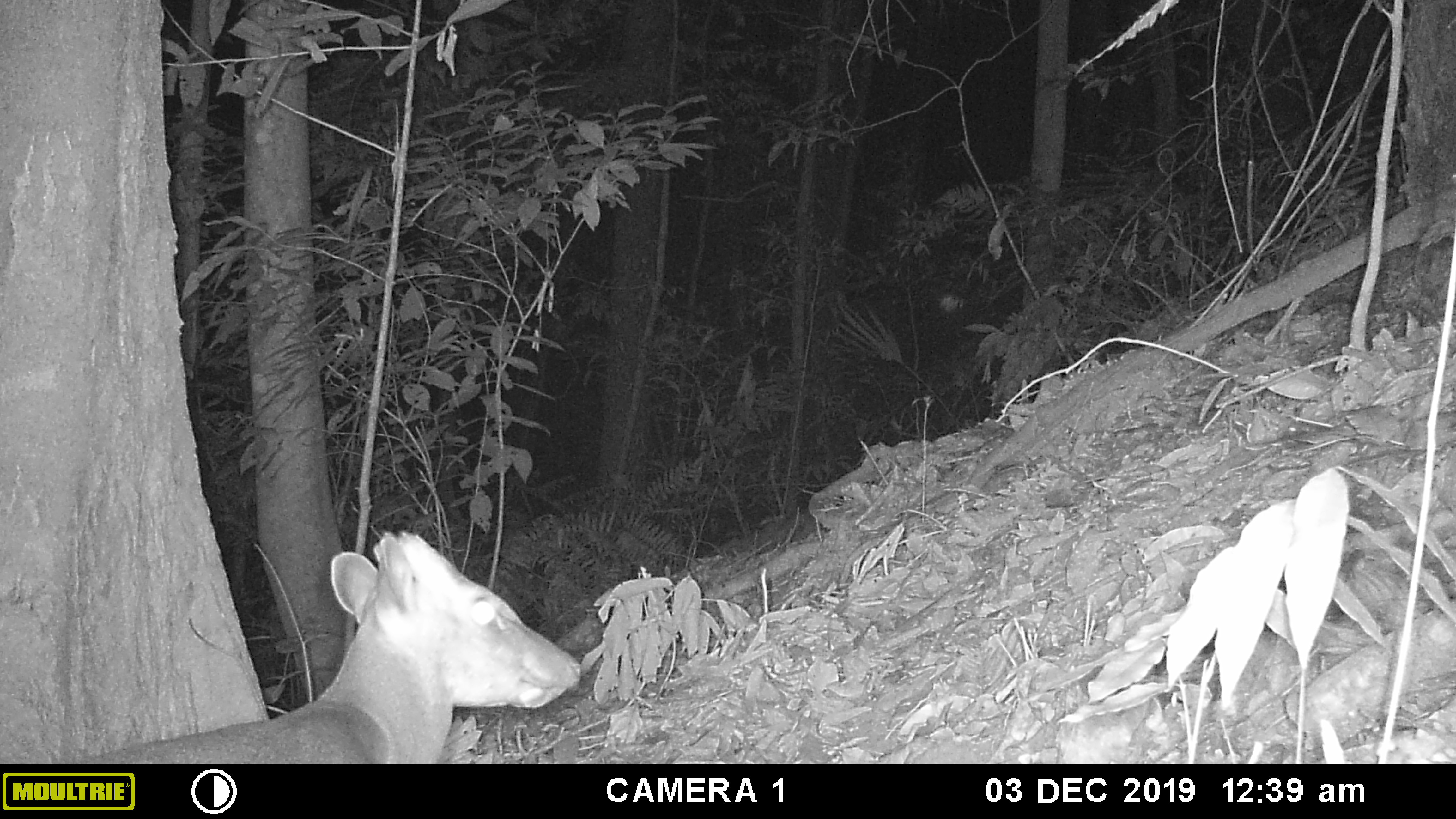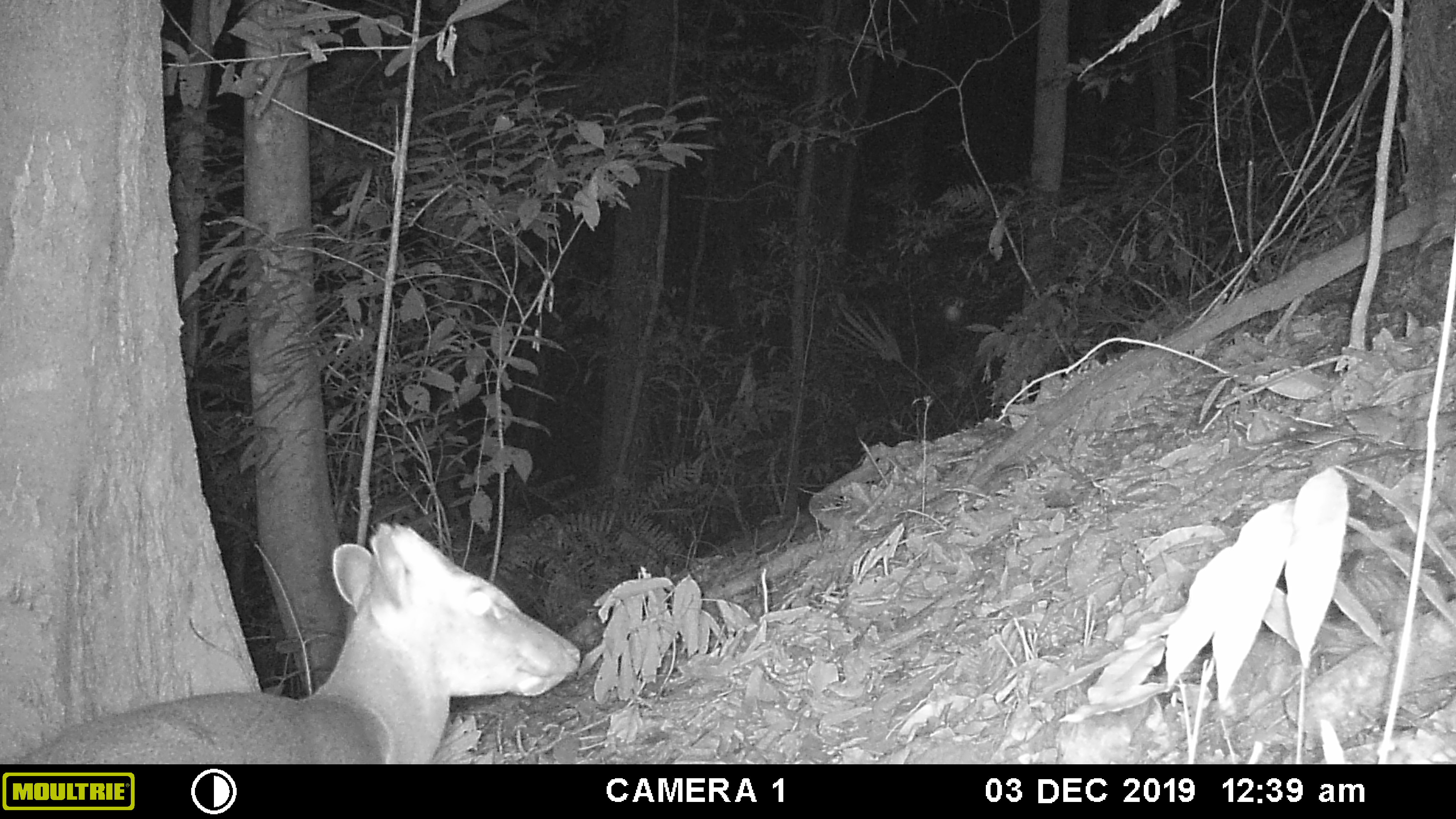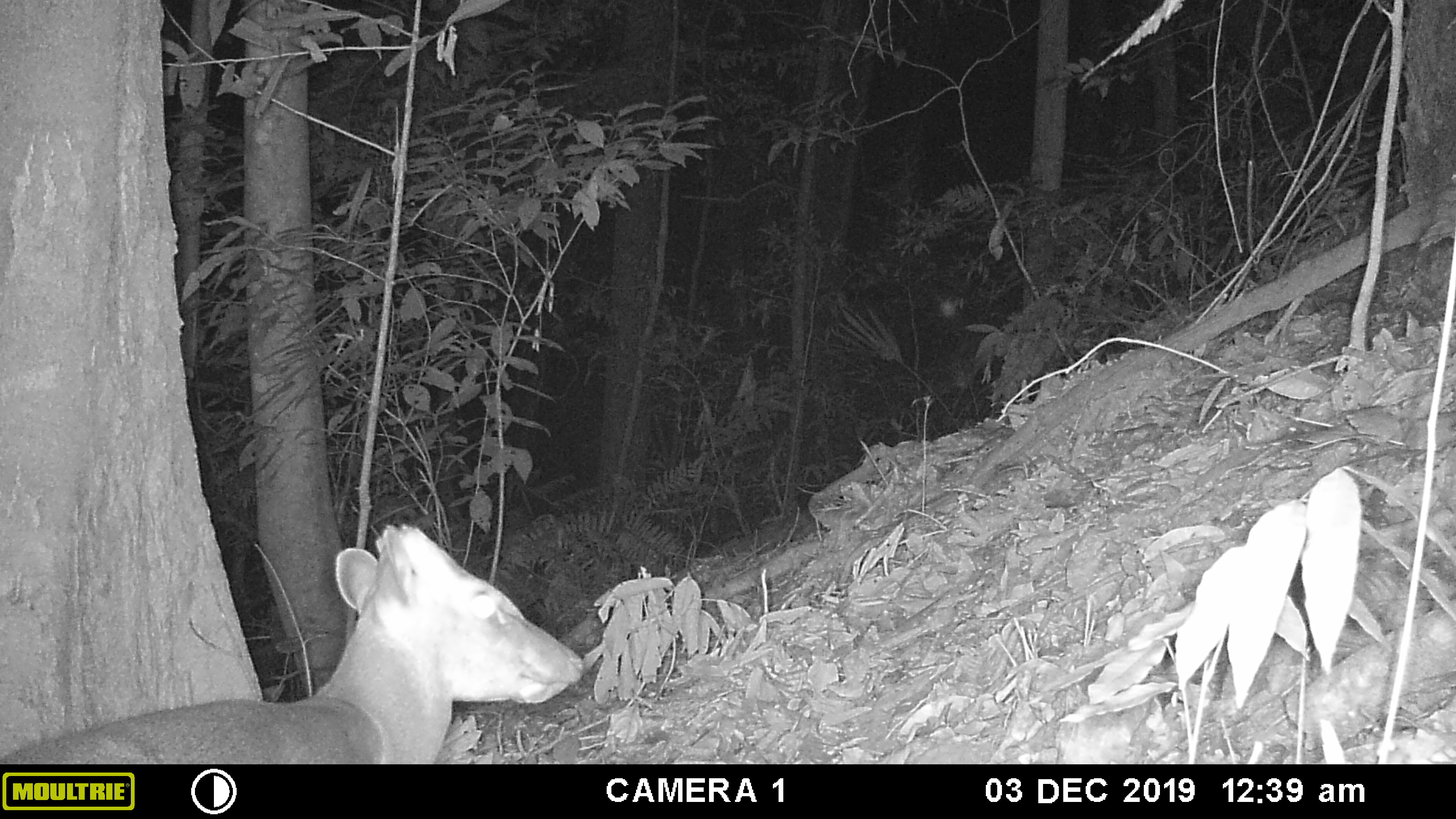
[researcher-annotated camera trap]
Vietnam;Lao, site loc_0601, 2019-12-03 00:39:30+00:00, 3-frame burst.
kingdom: Animalia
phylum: Chordata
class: Mammalia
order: Artiodactyla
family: Cervidae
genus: Muntiacus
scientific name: Muntiacus rooseveltorum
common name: roosevelt's muntjac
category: roosevelts muntjac group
Roosevelts muntjac group (roosevelt's muntjac) (Muntiacus rooseveltorum). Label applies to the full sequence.